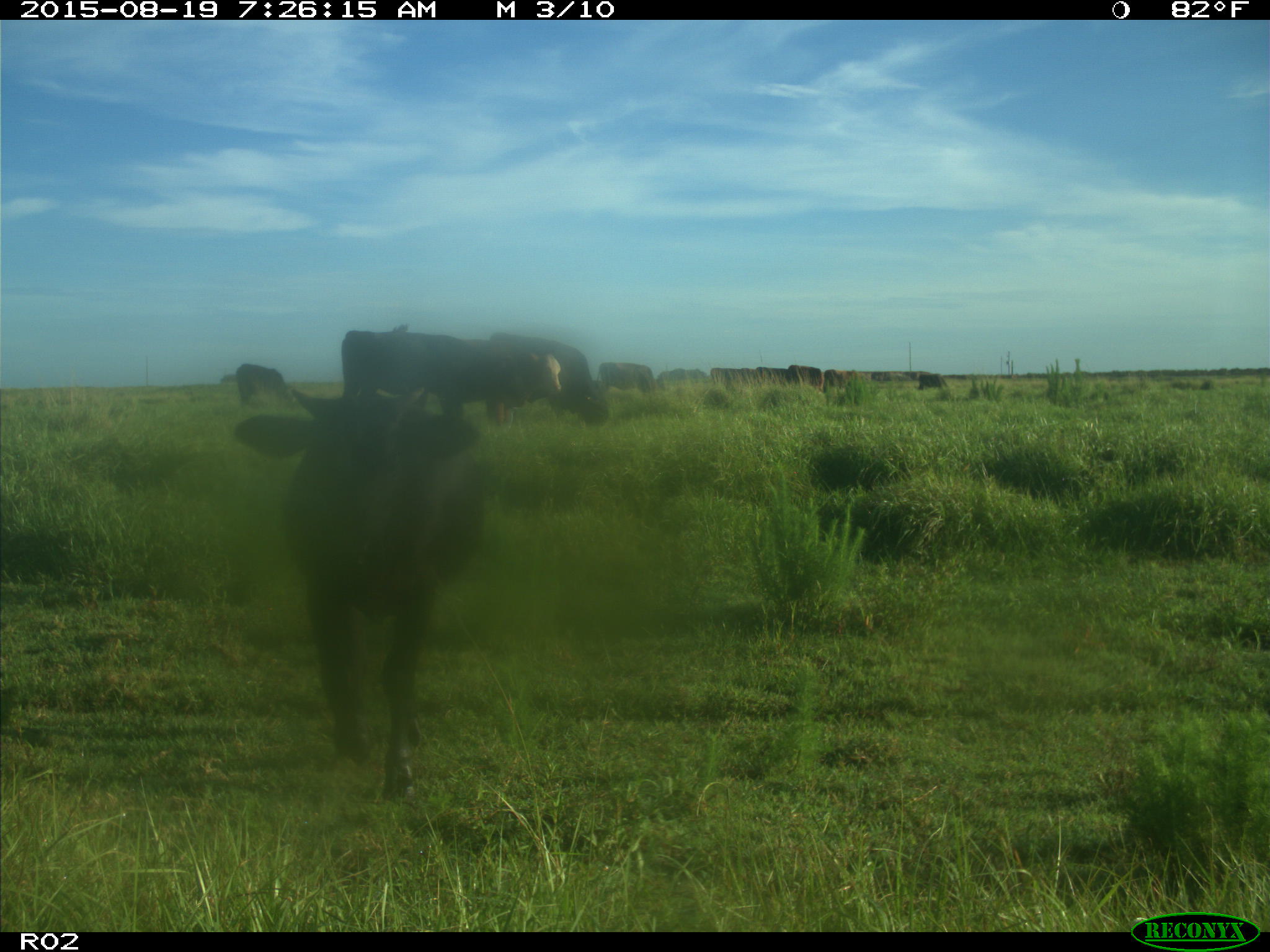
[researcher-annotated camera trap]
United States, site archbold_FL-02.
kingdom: Animalia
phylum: Chordata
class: Mammalia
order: Artiodactyla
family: Bovidae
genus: Bos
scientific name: Bos taurus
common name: domestic cow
Bos taurus (domestic cow).